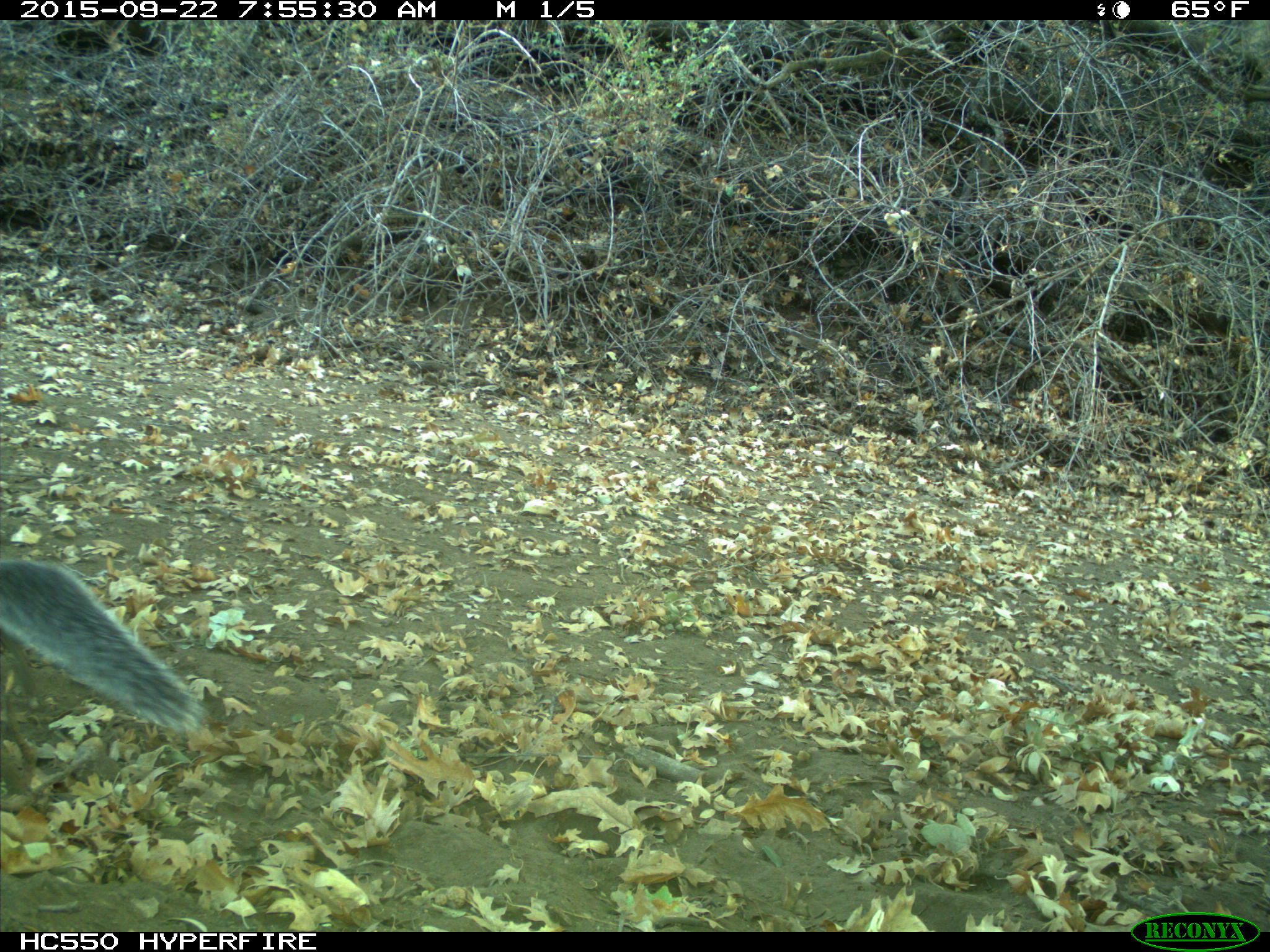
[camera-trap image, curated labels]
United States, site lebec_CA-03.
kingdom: Animalia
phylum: Chordata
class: Mammalia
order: Rodentia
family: Sciuridae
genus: Sciurus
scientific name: Sciurus carolinensis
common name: eastern gray squirrel